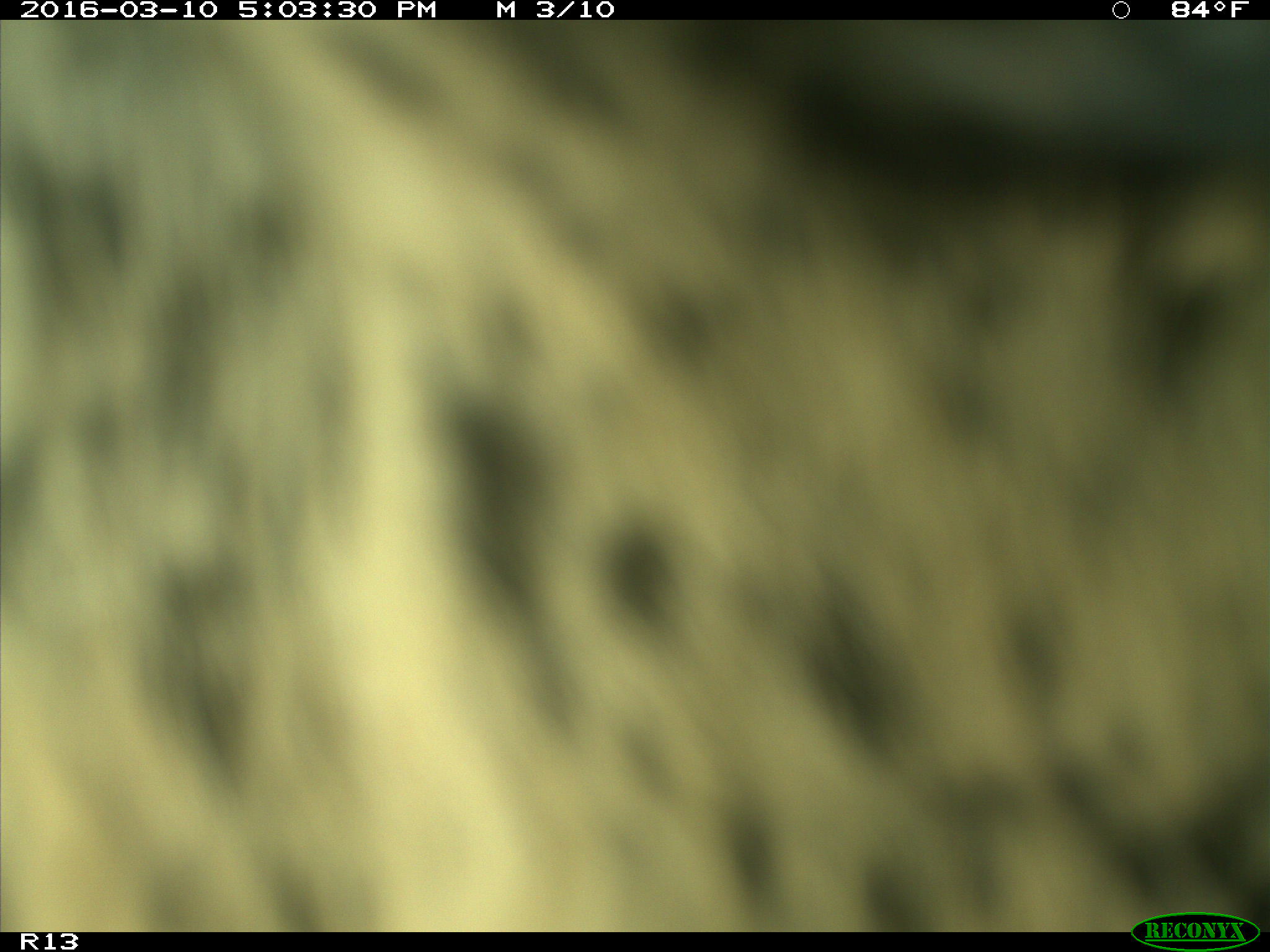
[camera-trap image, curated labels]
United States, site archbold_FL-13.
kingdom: Animalia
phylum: Chordata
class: Mammalia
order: Artiodactyla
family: Bovidae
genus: Bos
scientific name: Bos taurus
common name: domestic cow